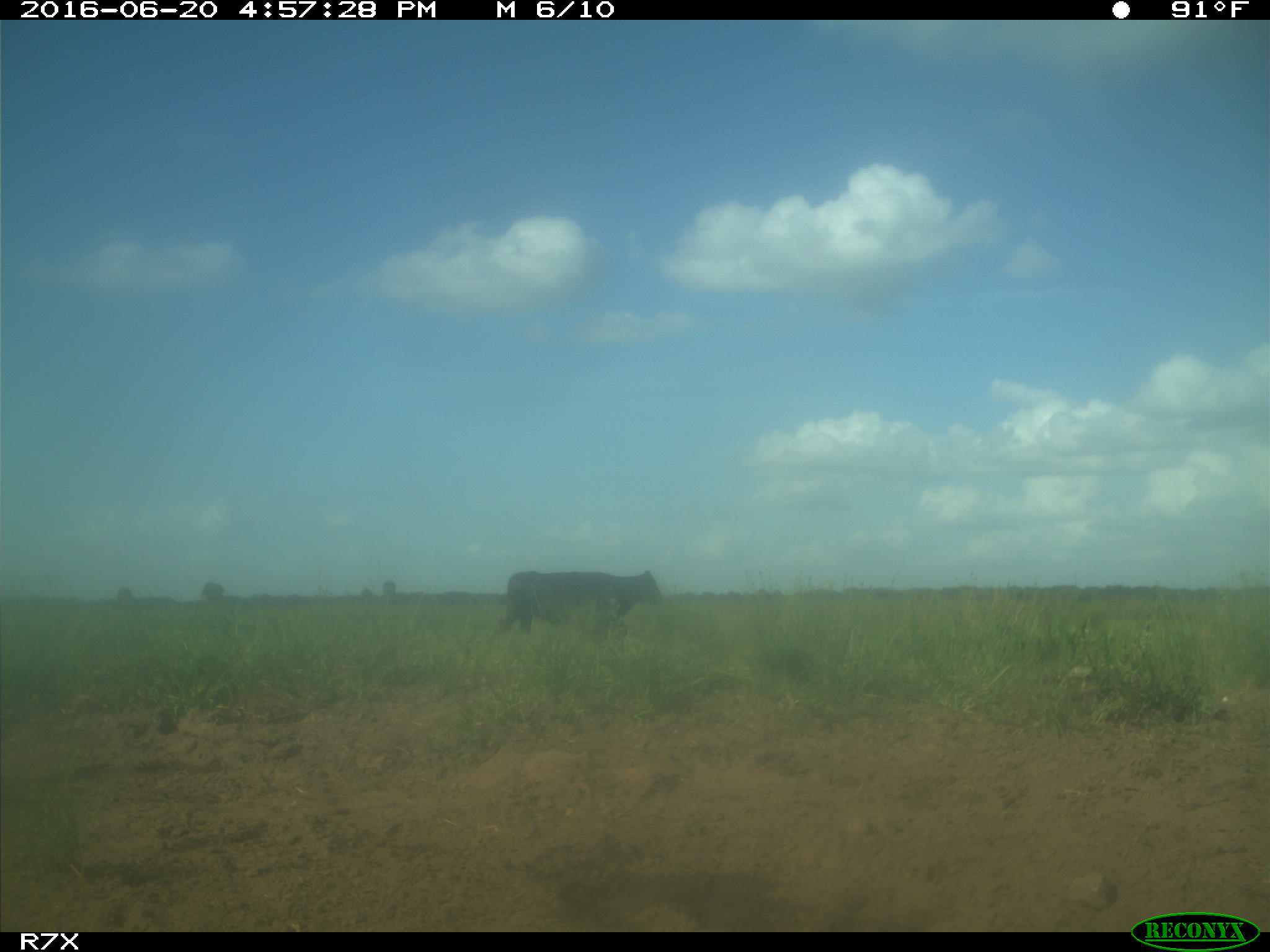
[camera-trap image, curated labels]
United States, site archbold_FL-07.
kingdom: Animalia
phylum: Chordata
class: Mammalia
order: Artiodactyla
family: Bovidae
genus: Bos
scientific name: Bos taurus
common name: domestic cow